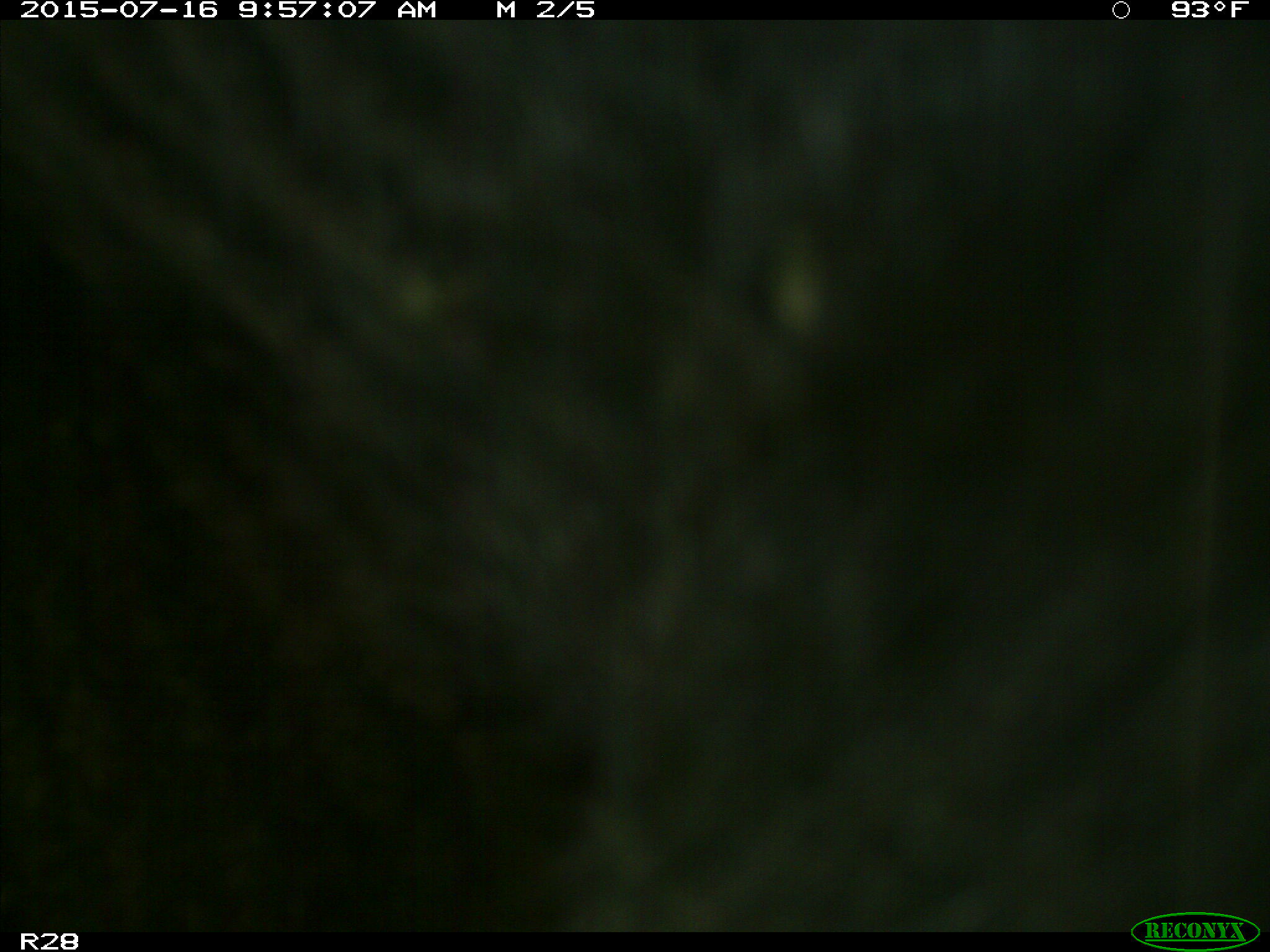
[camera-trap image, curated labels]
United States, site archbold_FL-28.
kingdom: Animalia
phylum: Chordata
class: Mammalia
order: Artiodactyla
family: Bovidae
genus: Bos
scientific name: Bos taurus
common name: domestic cow